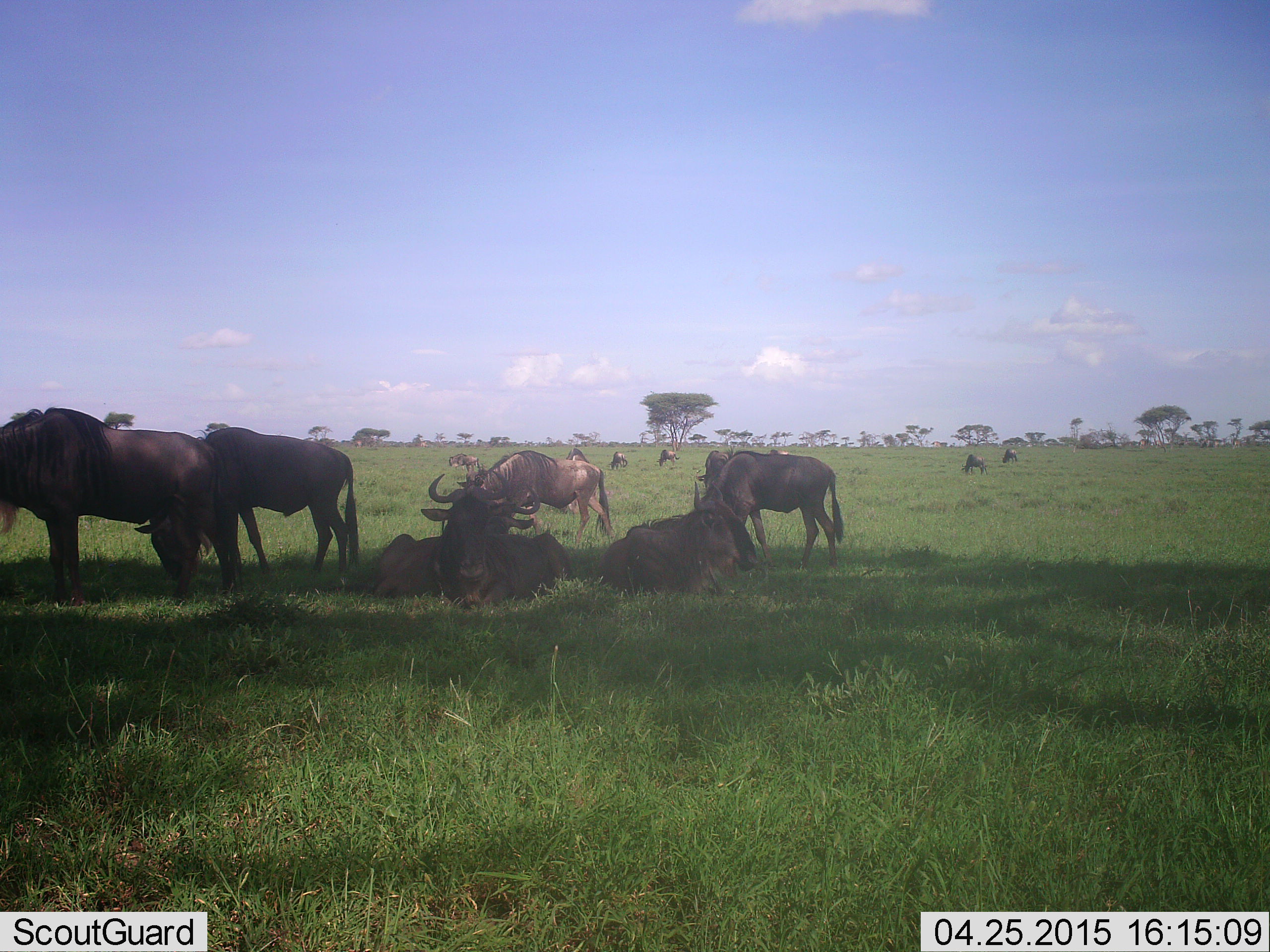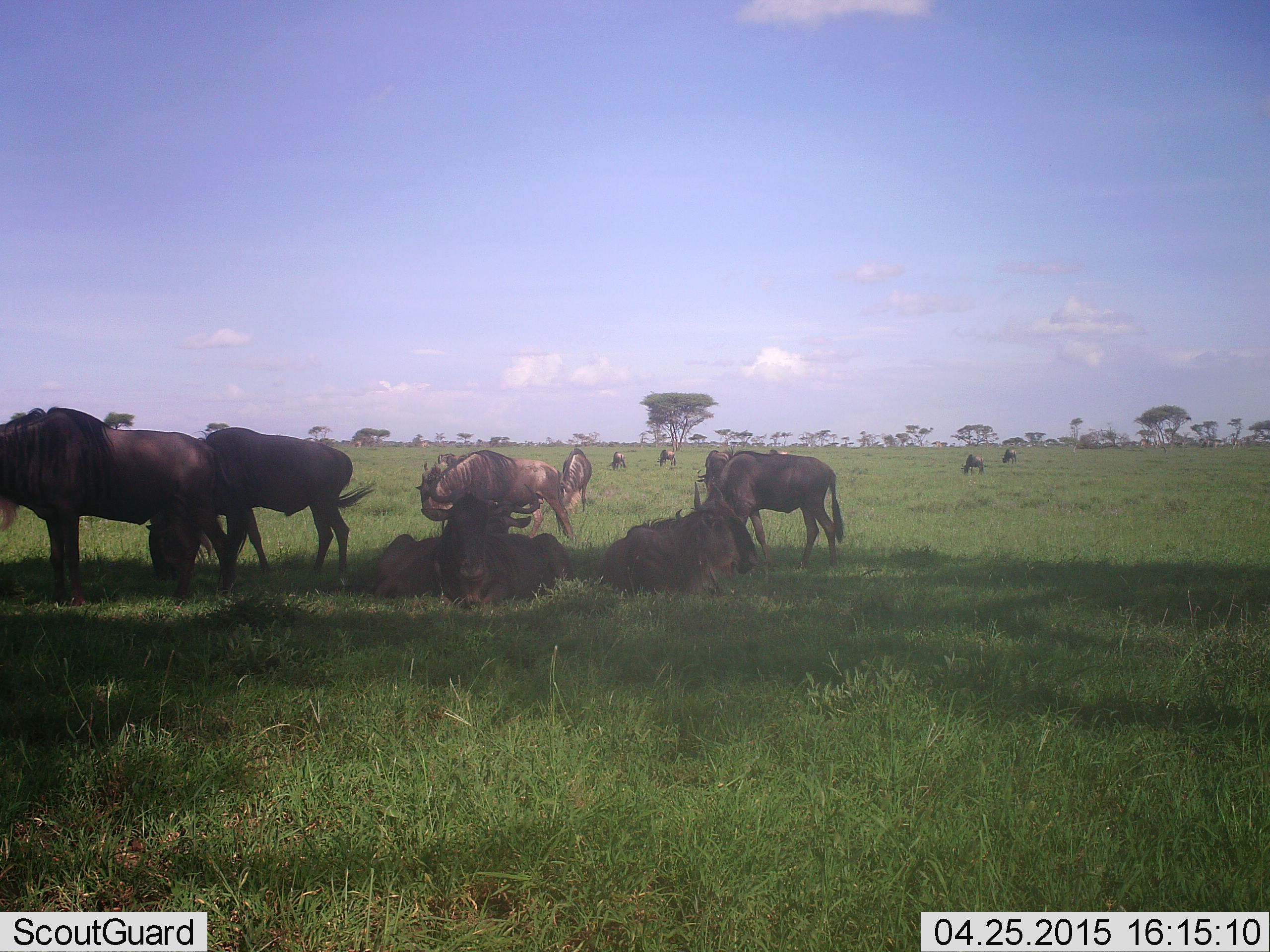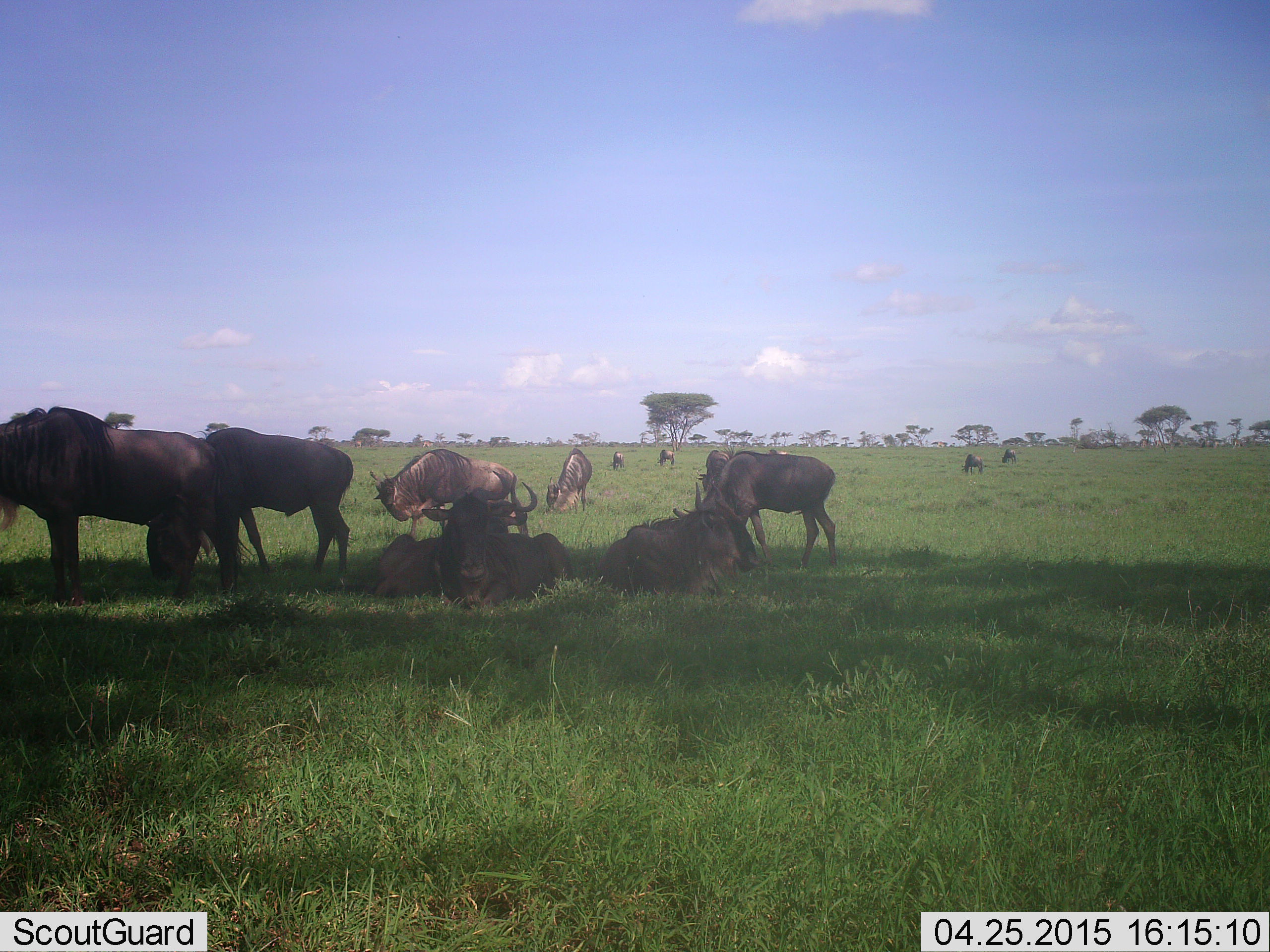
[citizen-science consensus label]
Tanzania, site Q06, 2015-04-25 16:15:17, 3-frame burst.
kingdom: Animalia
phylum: Chordata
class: Mammalia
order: Artiodactyla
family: Bovidae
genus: Connochaetes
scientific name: Connochaetes taurinus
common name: blue wildebeest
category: wildebeest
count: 11-50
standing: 70%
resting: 100%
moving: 60%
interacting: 0%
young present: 0%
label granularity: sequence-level